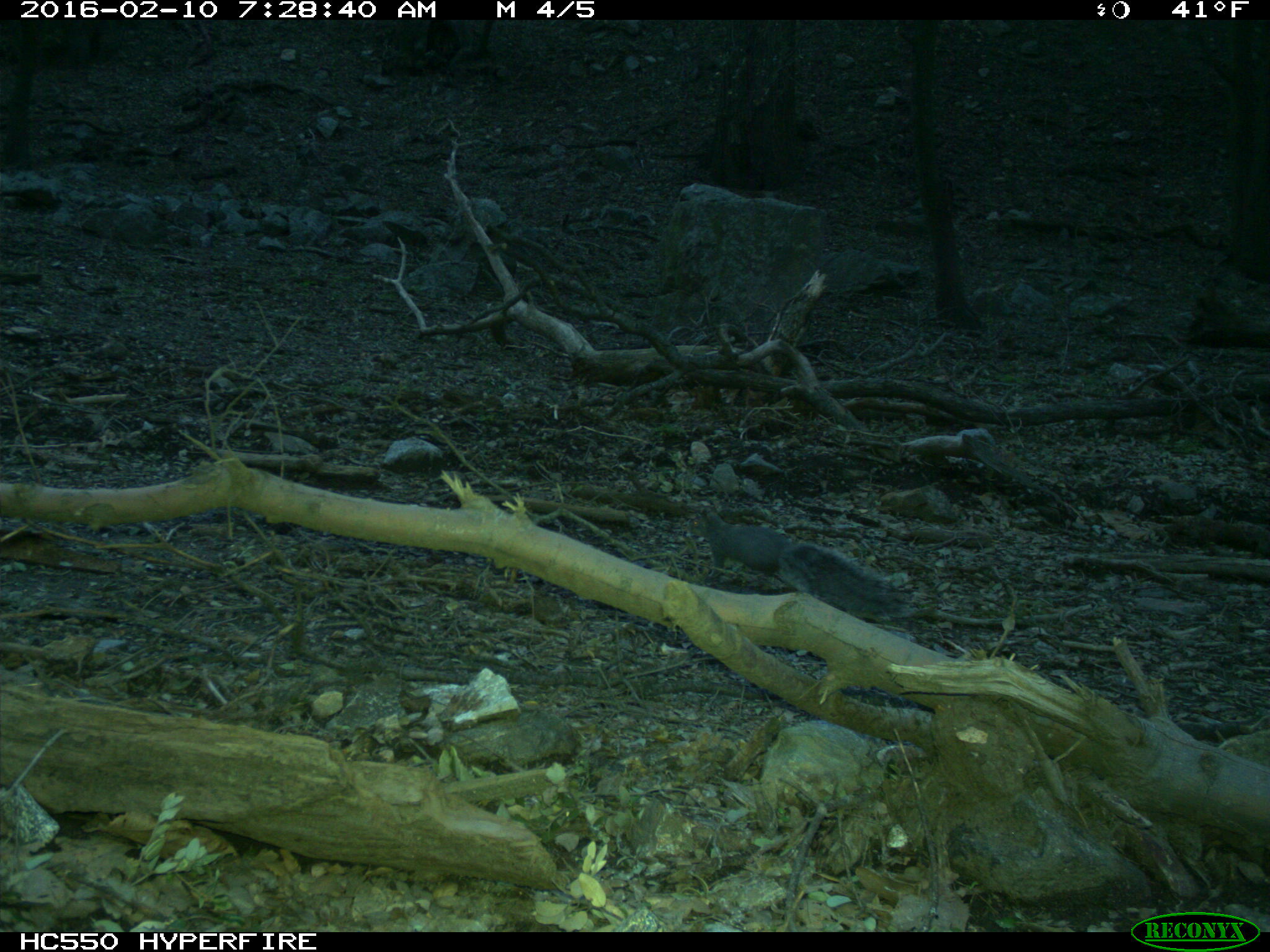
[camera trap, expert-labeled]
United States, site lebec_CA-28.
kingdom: Animalia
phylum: Chordata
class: Mammalia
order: Rodentia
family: Sciuridae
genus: Sciurus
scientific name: Sciurus carolinensis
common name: eastern gray squirrel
Sciurus carolinensis (eastern gray squirrel).